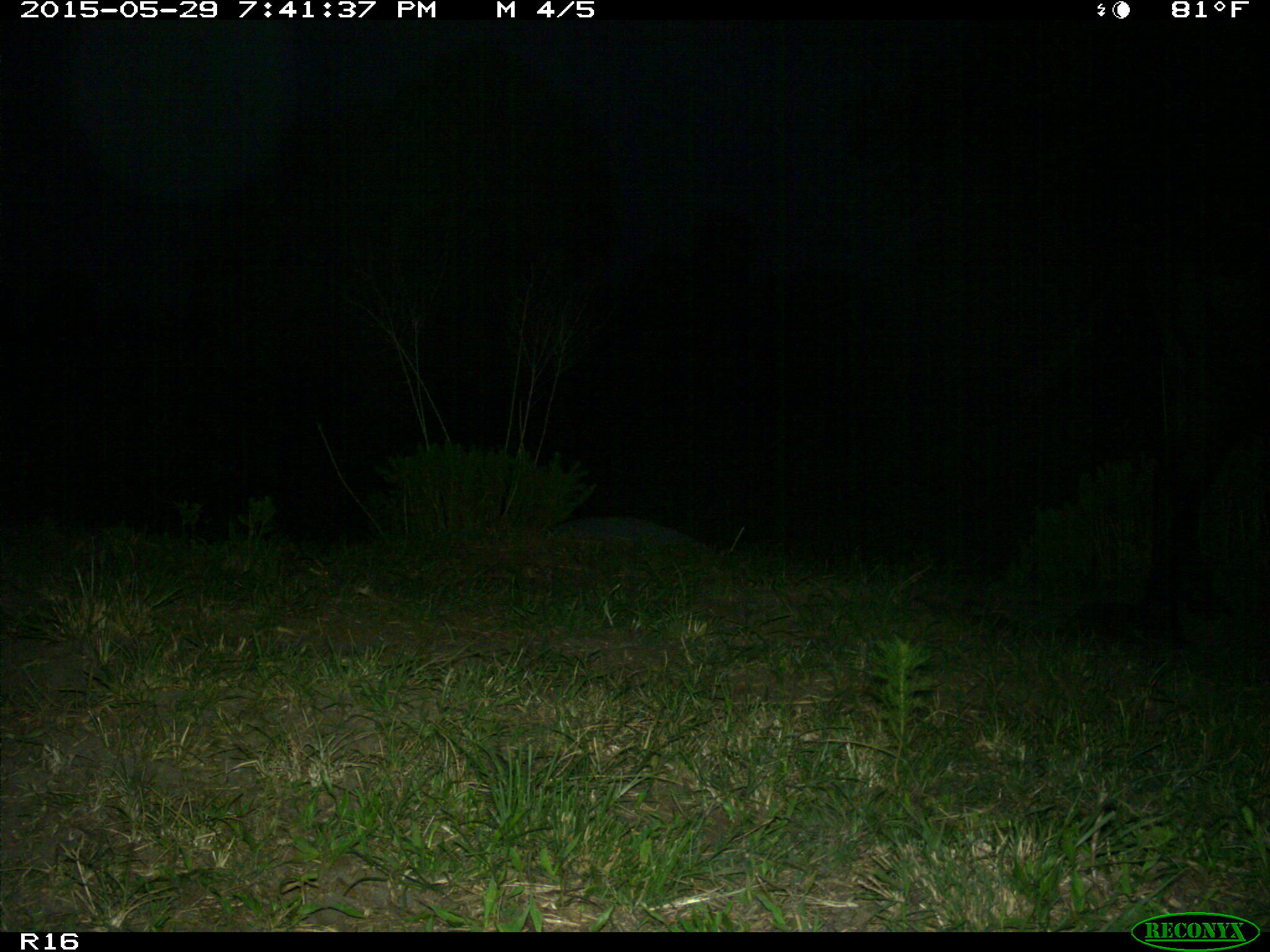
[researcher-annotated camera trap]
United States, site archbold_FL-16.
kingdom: Animalia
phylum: Chordata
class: Mammalia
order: Artiodactyla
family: Bovidae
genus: Bos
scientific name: Bos taurus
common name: domestic cow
Bos taurus (domestic cow).